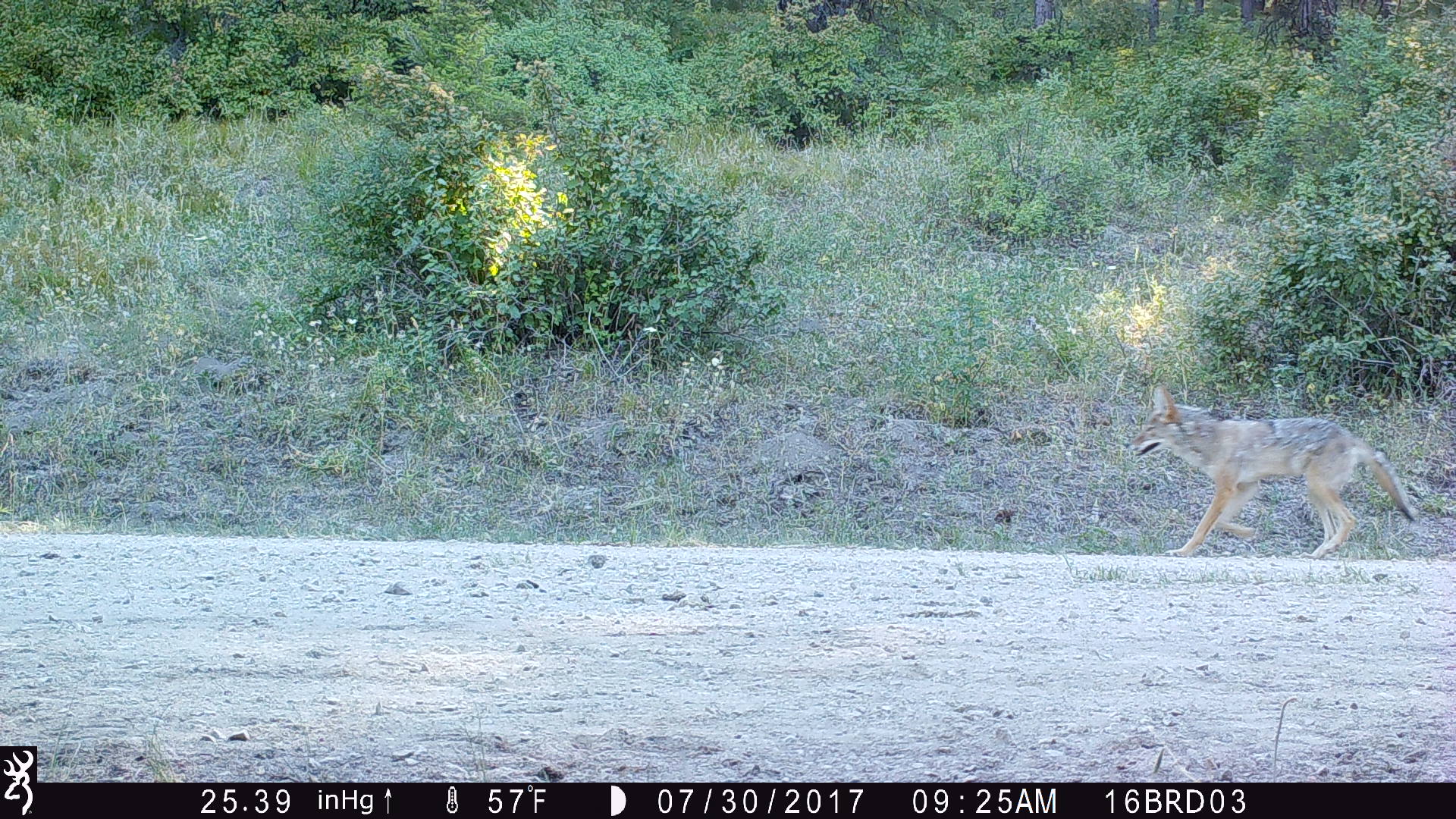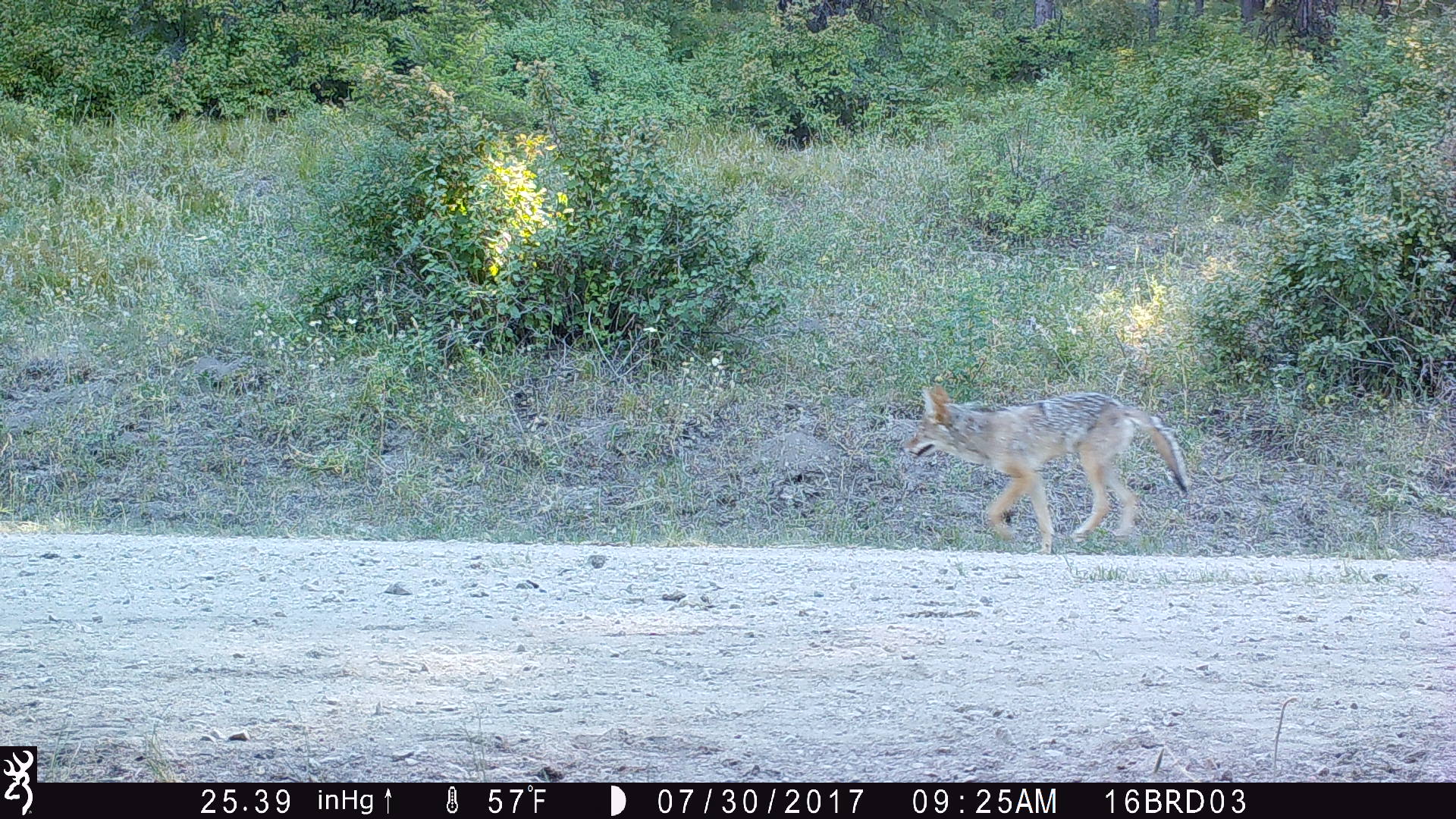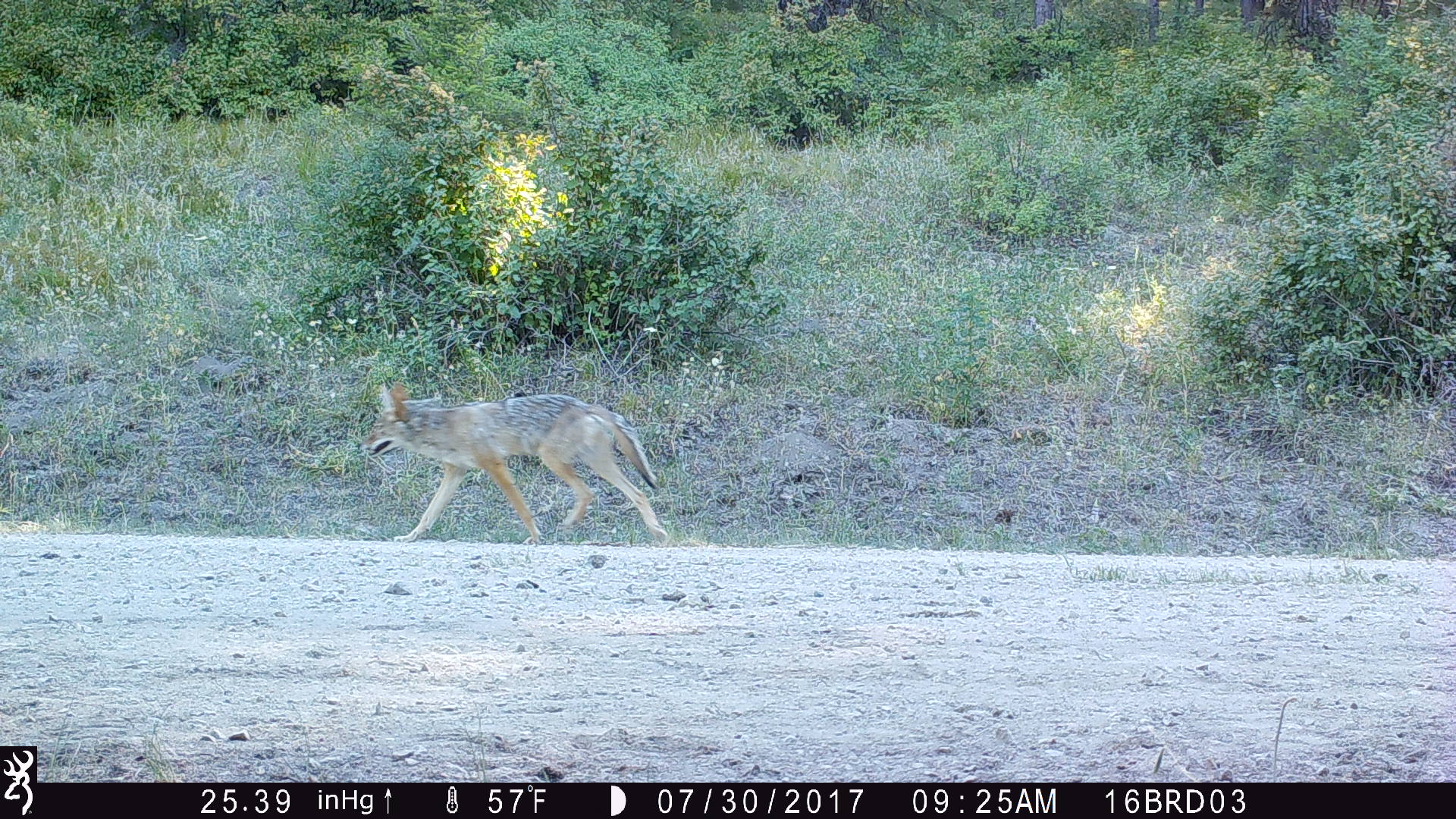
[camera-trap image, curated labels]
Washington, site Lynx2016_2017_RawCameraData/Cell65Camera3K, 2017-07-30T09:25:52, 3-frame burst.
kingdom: Animalia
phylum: Chordata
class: Mammalia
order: Carnivora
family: Canidae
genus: Canis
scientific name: Canis latrans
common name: coyote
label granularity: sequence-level